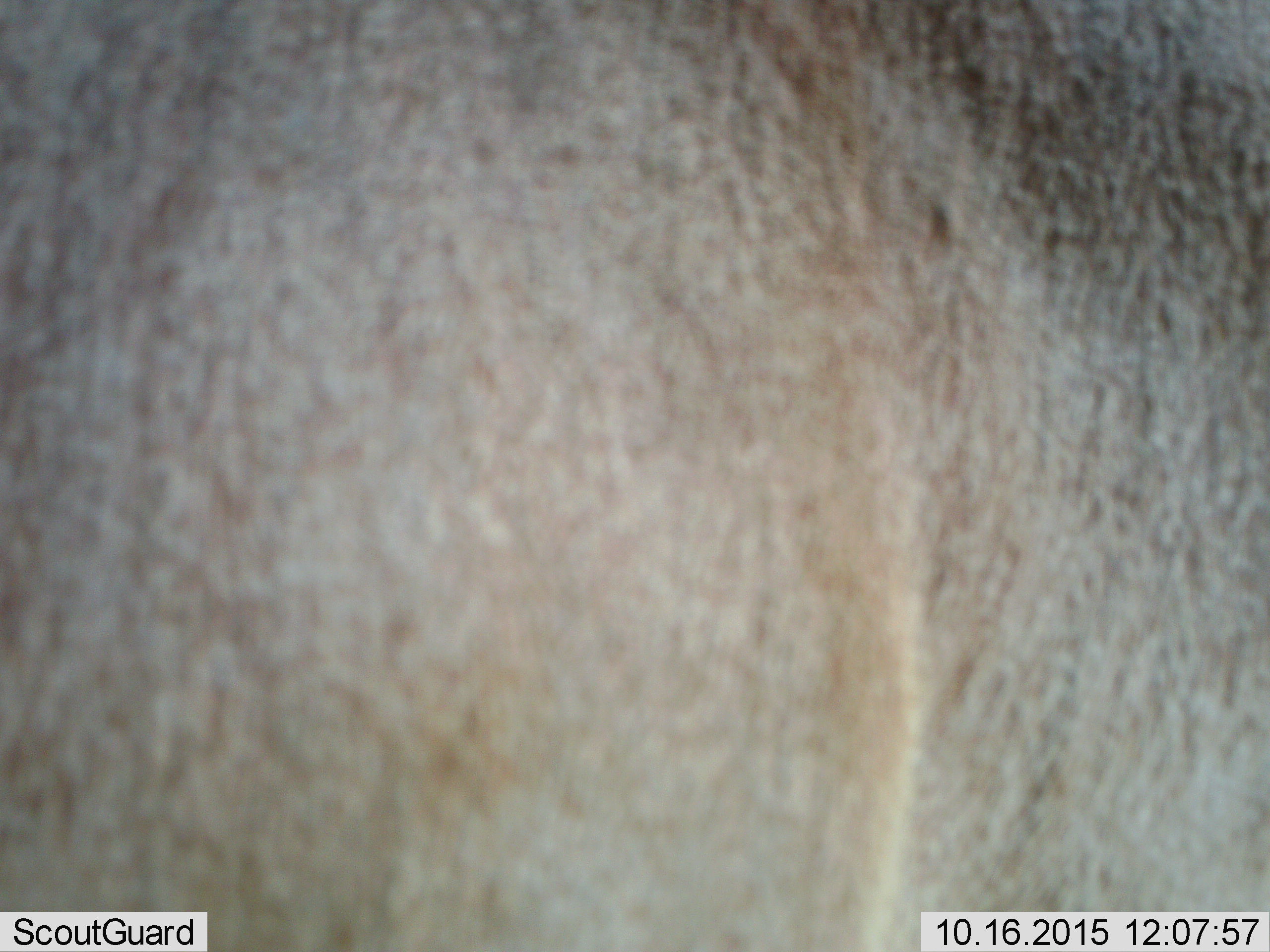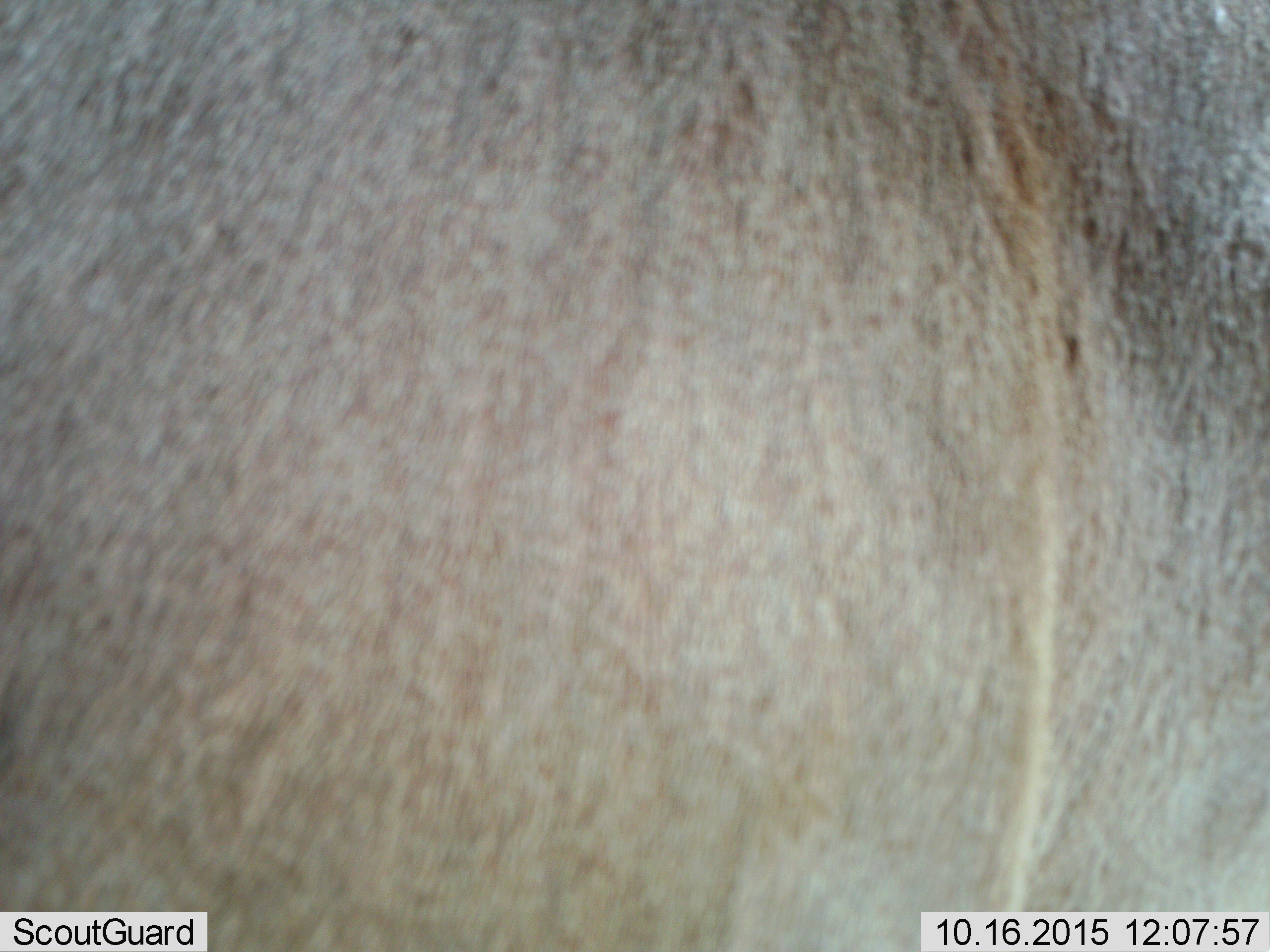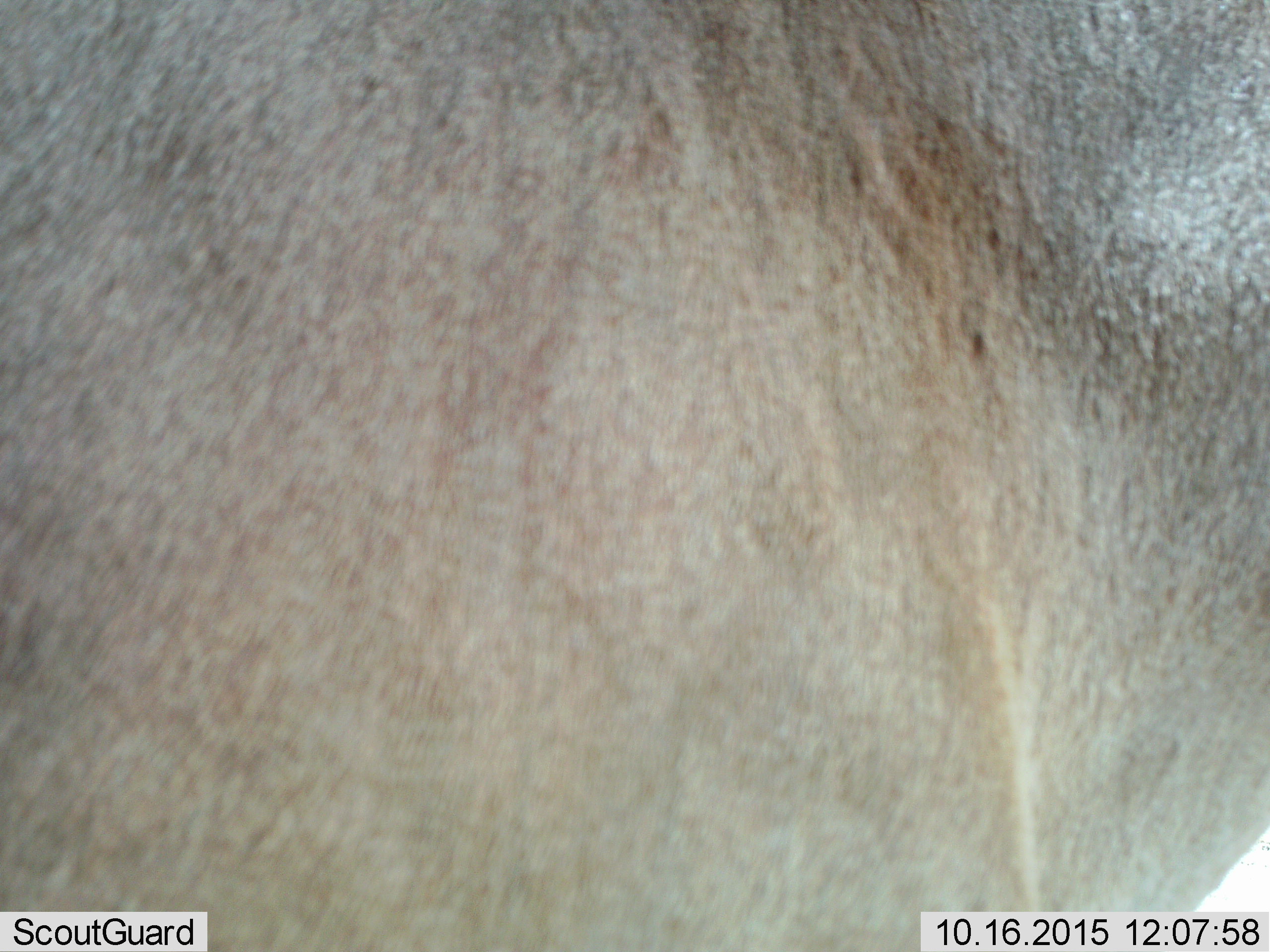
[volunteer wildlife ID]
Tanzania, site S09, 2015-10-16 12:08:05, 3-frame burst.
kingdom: Animalia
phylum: Chordata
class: Mammalia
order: Artiodactyla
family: Bovidae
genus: Alcelaphus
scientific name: Alcelaphus buselaphus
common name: hartebeest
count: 1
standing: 100%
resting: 0%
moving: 0%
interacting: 0%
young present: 0%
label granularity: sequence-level